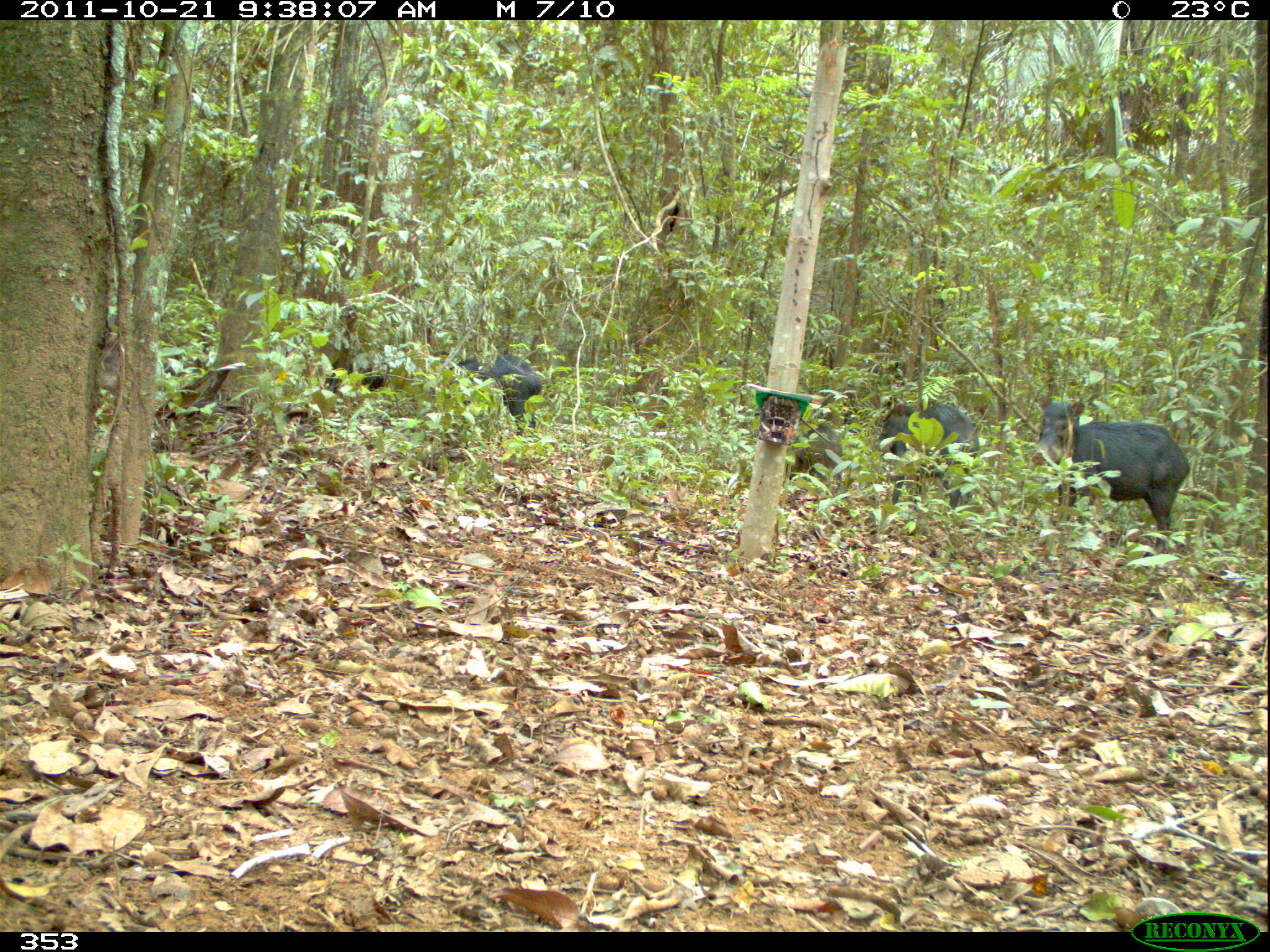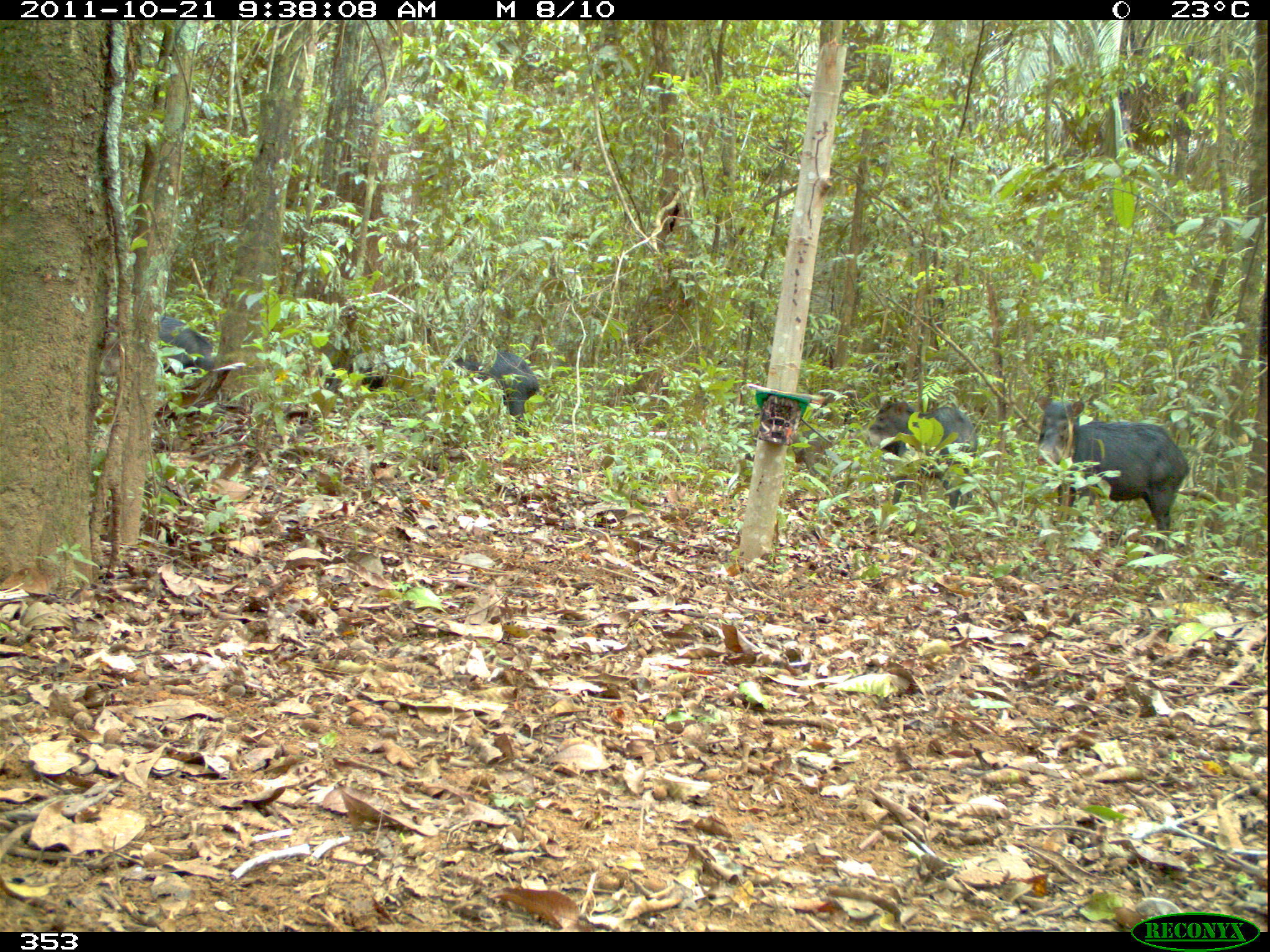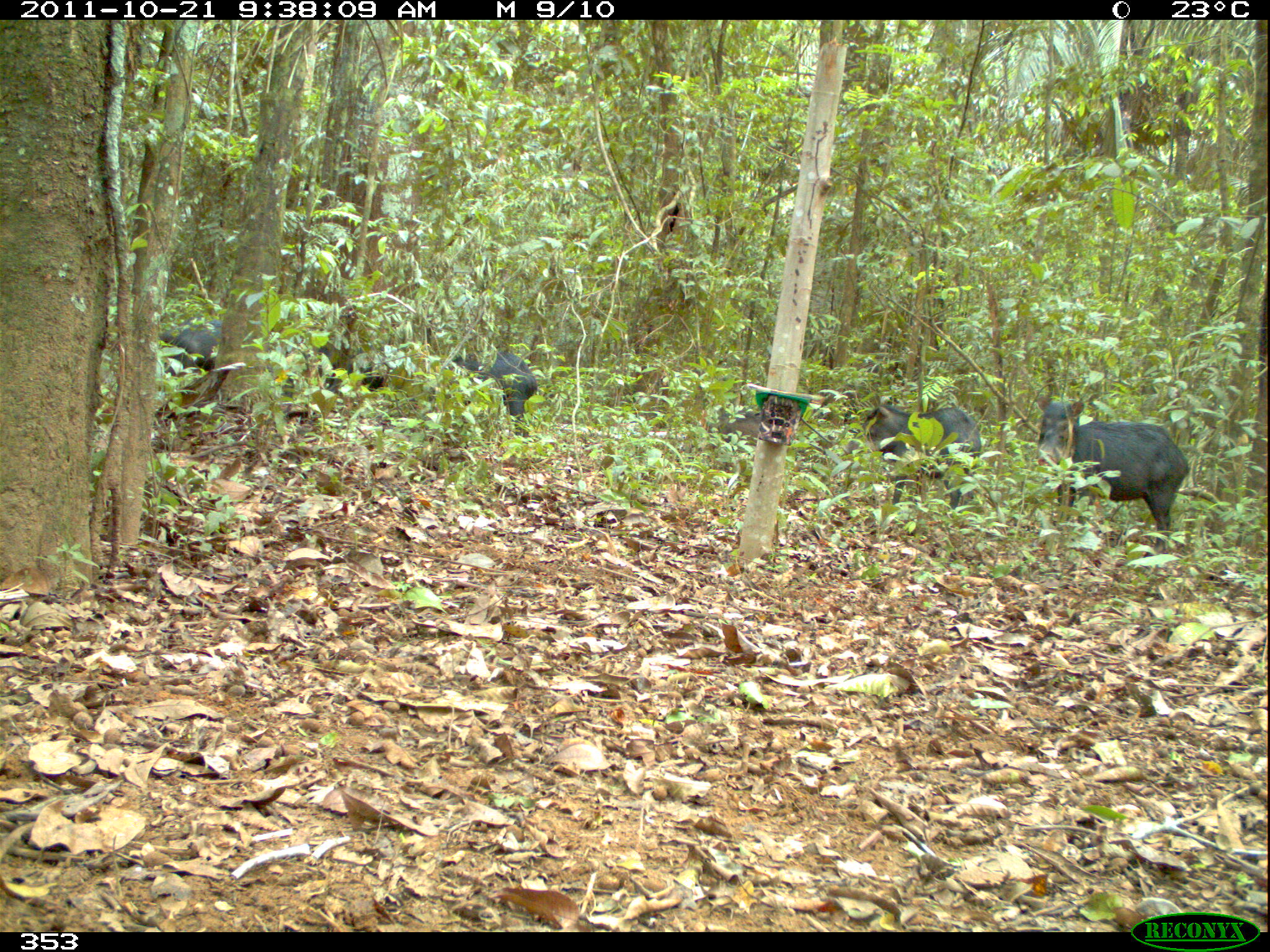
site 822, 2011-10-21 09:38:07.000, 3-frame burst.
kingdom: Animalia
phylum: Chordata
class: Mammalia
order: Artiodactyla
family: Tayassuidae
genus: Tayassu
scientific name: Tayassu pecari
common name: white-lipped peccary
Tayassu pecari (white-lipped peccary).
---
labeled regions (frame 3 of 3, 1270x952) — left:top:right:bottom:
tayassu pecari: 1034:394:1189:556; 841:401:982:513; 446:351:537:441; 310:342:389:399; 153:319:221:379; 707:411:762:447